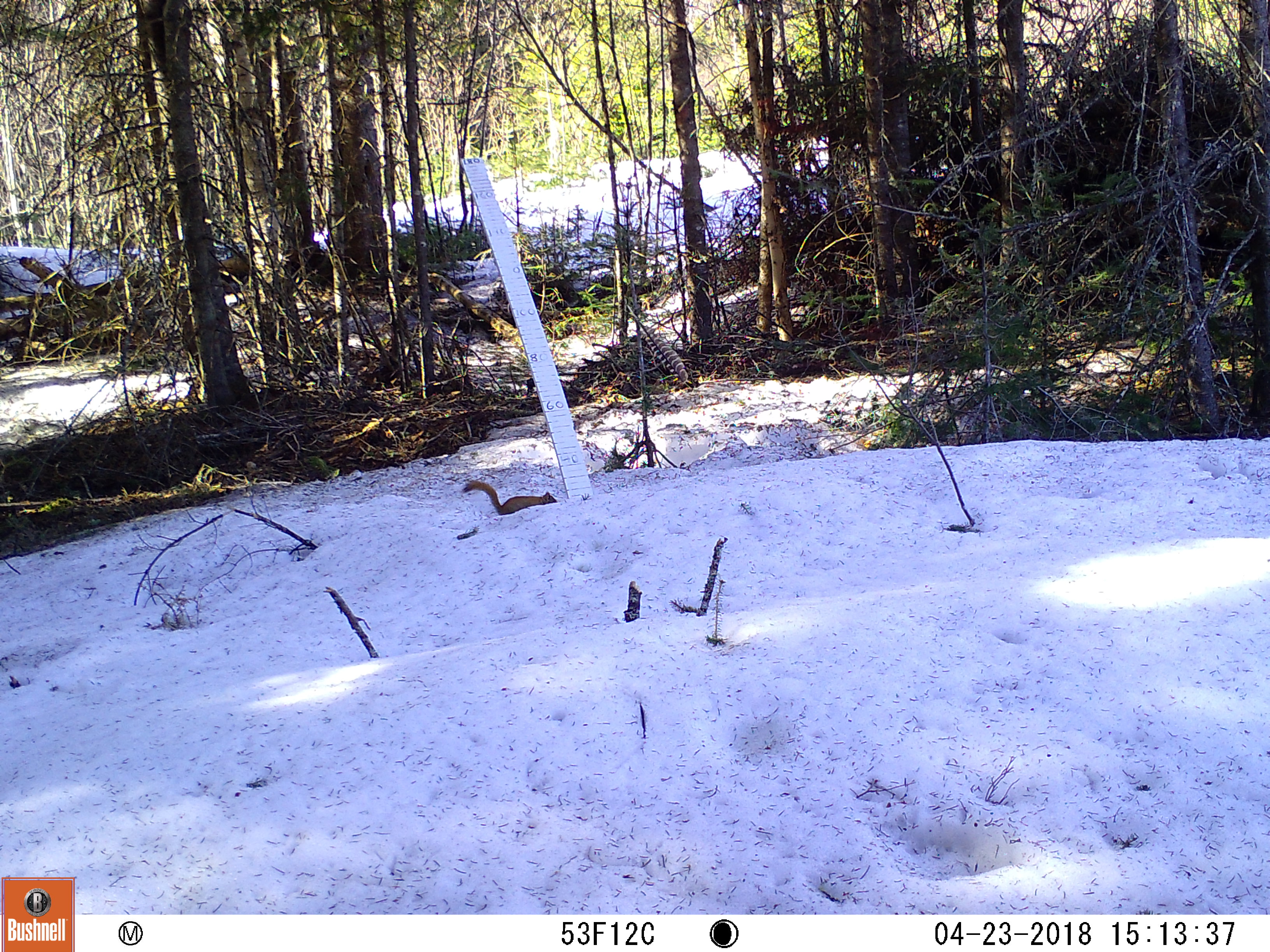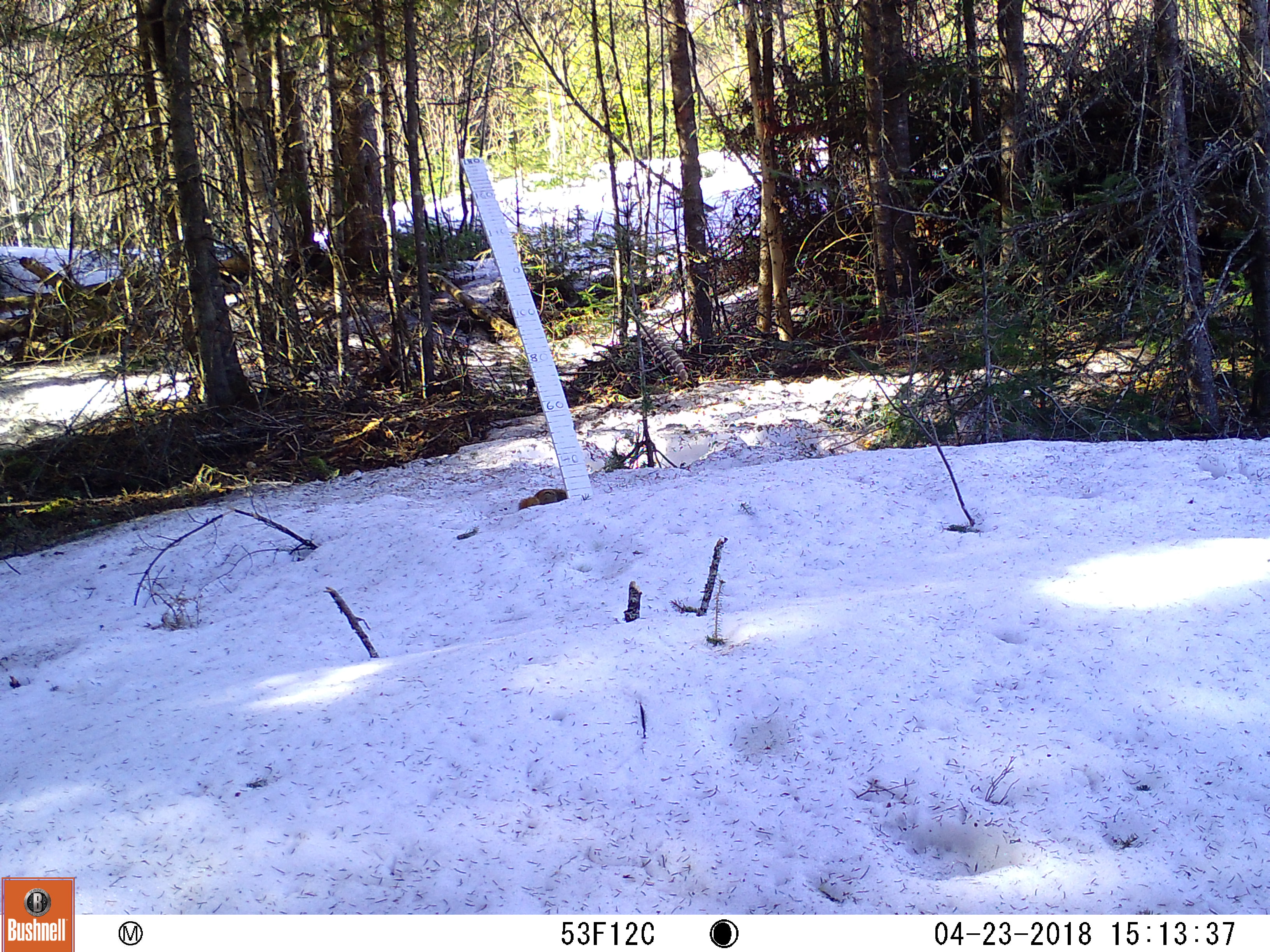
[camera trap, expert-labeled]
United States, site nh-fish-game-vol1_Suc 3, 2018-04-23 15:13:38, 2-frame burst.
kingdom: Animalia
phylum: Chordata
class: Mammalia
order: Rodentia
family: Sciuridae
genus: Tamiasciurus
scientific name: Tamiasciurus hudsonicus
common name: red squirrel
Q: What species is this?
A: Red squirrel (Tamiasciurus hudsonicus).